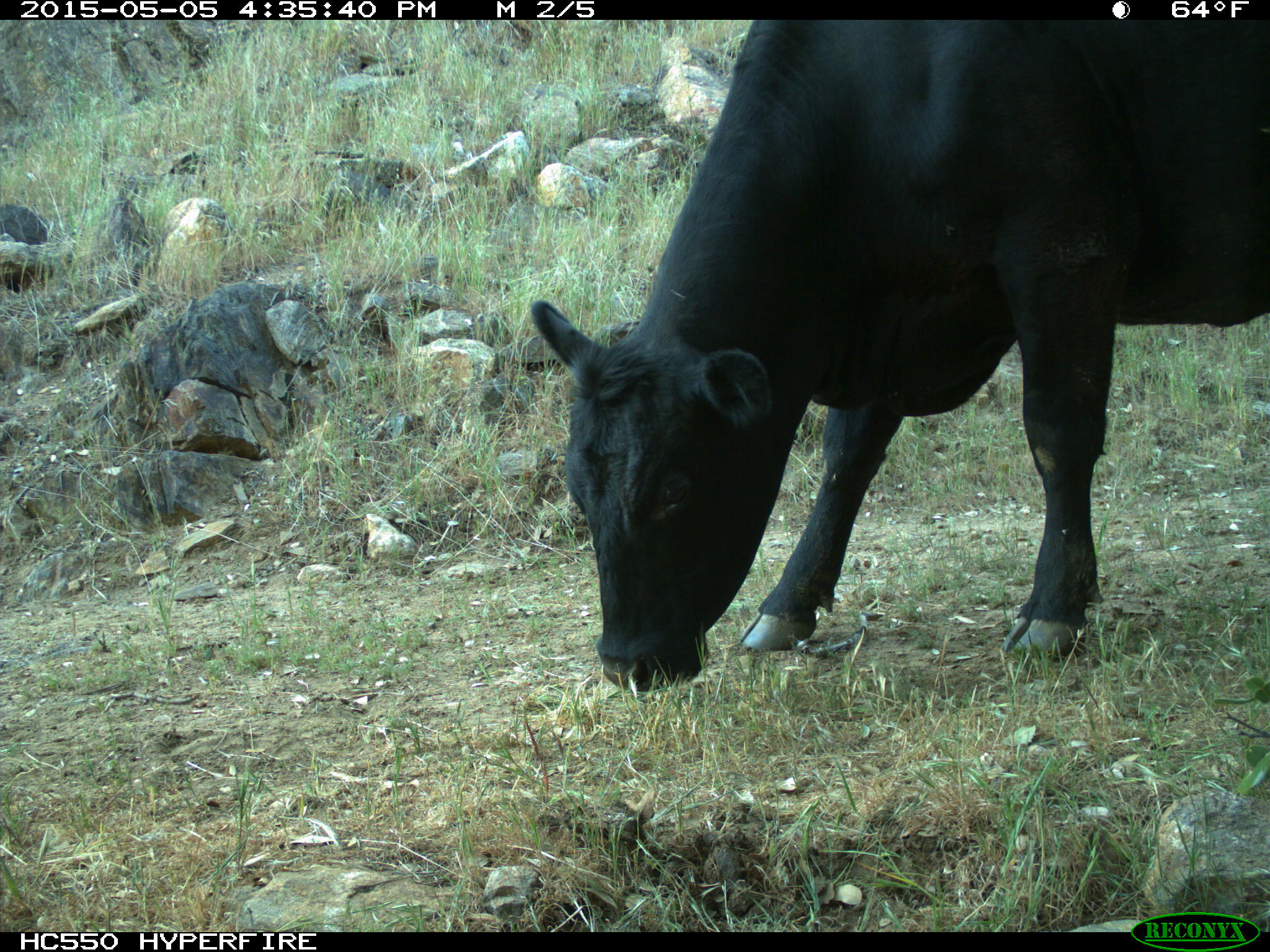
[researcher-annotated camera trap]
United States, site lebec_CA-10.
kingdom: Animalia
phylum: Chordata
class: Mammalia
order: Artiodactyla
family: Bovidae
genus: Bos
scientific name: Bos taurus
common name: domestic cow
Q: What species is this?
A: Bos taurus (domestic cow).